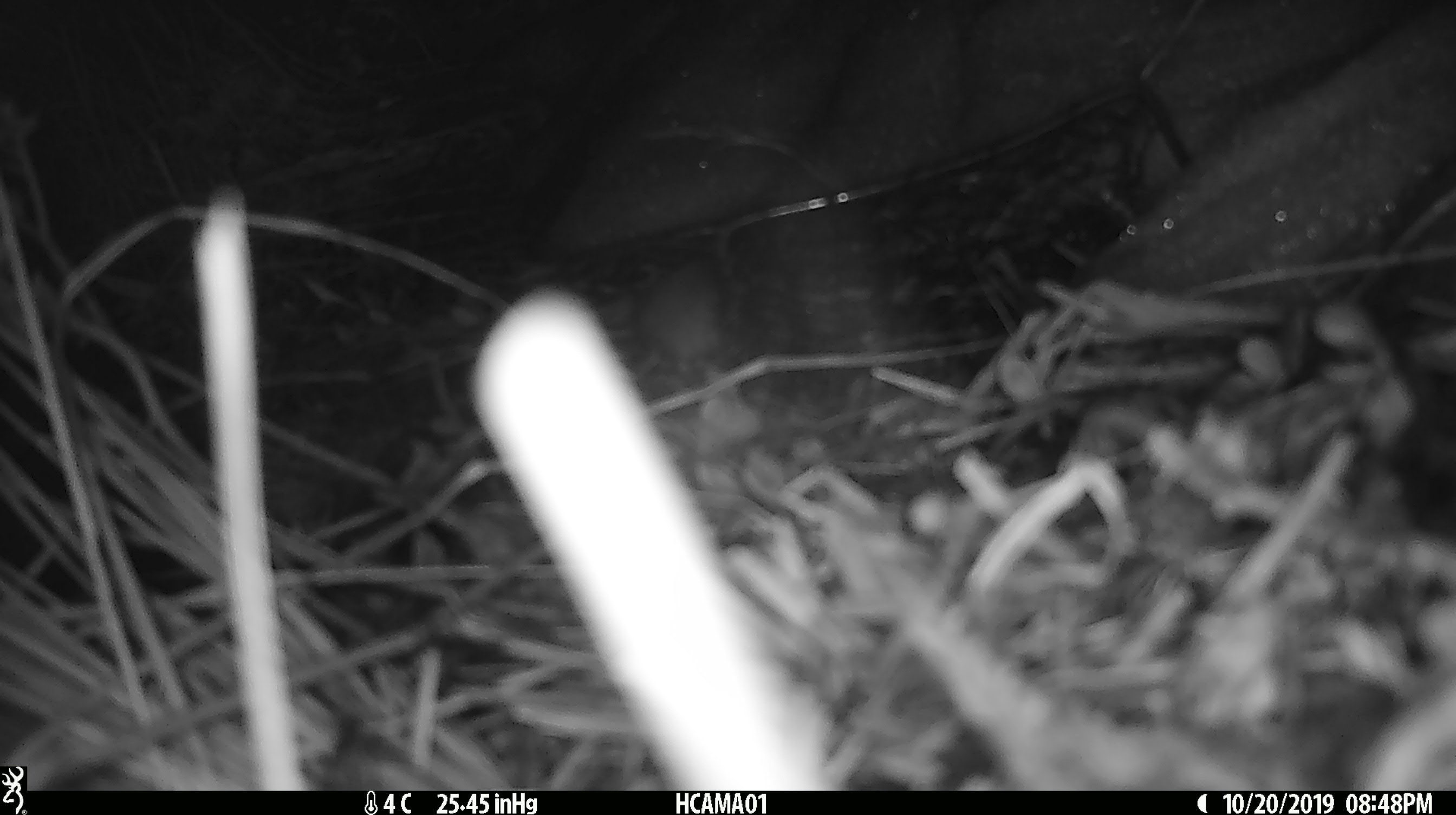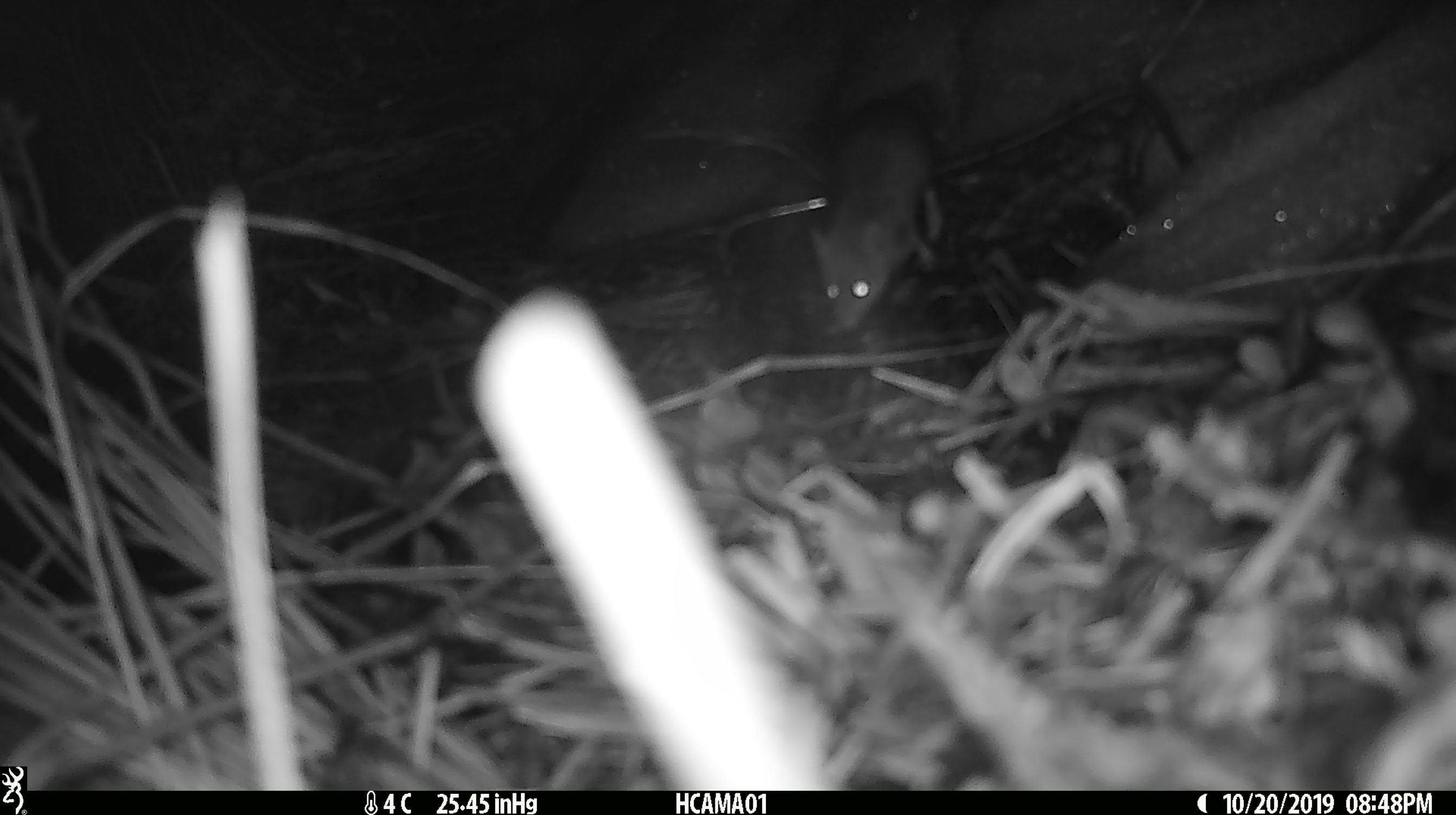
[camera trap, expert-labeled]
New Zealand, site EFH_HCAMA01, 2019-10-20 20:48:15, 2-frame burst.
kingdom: Animalia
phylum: Chordata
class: Mammalia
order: Rodentia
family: Muridae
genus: Mus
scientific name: Mus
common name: mouse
Mouse (Mus).